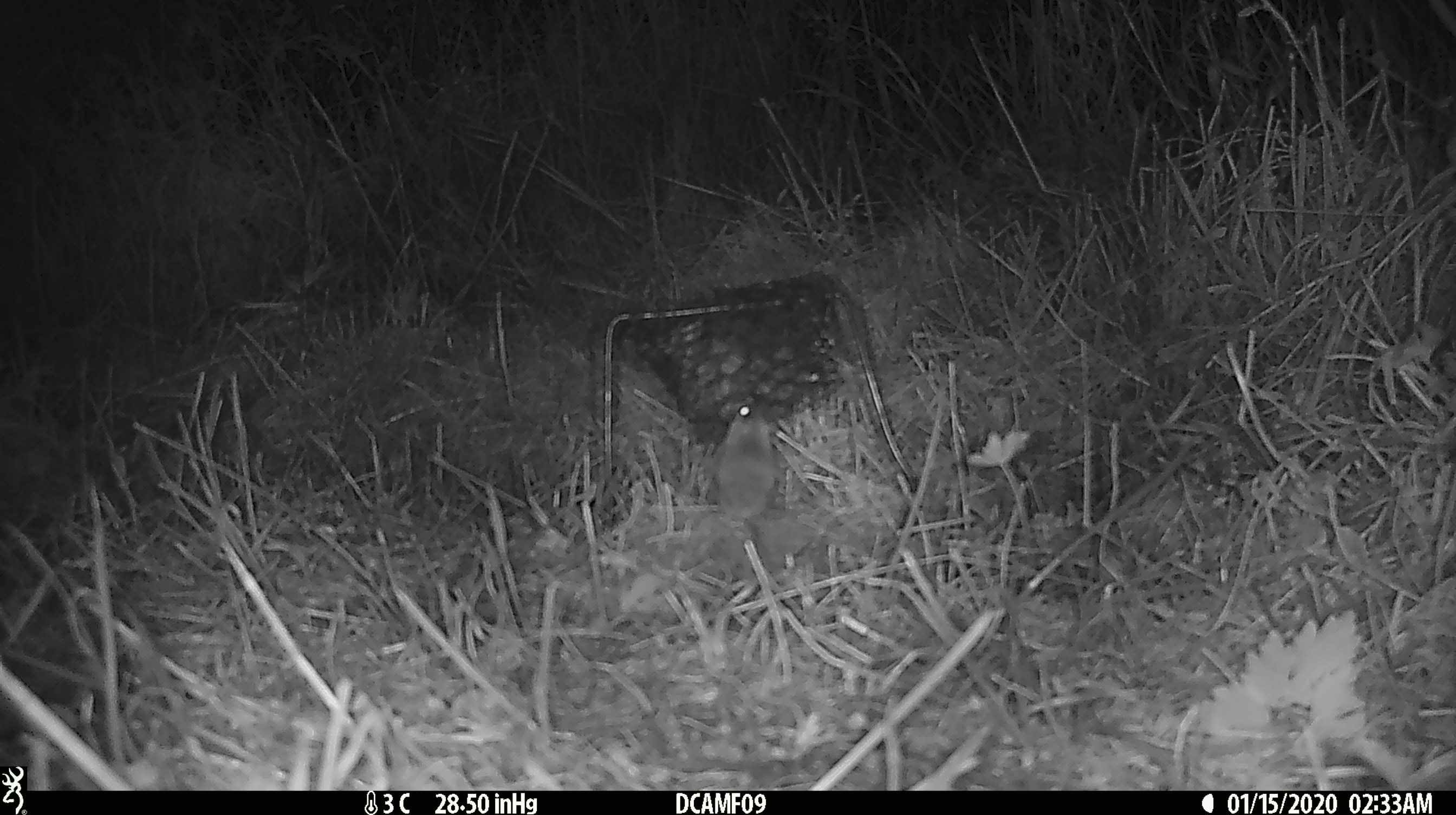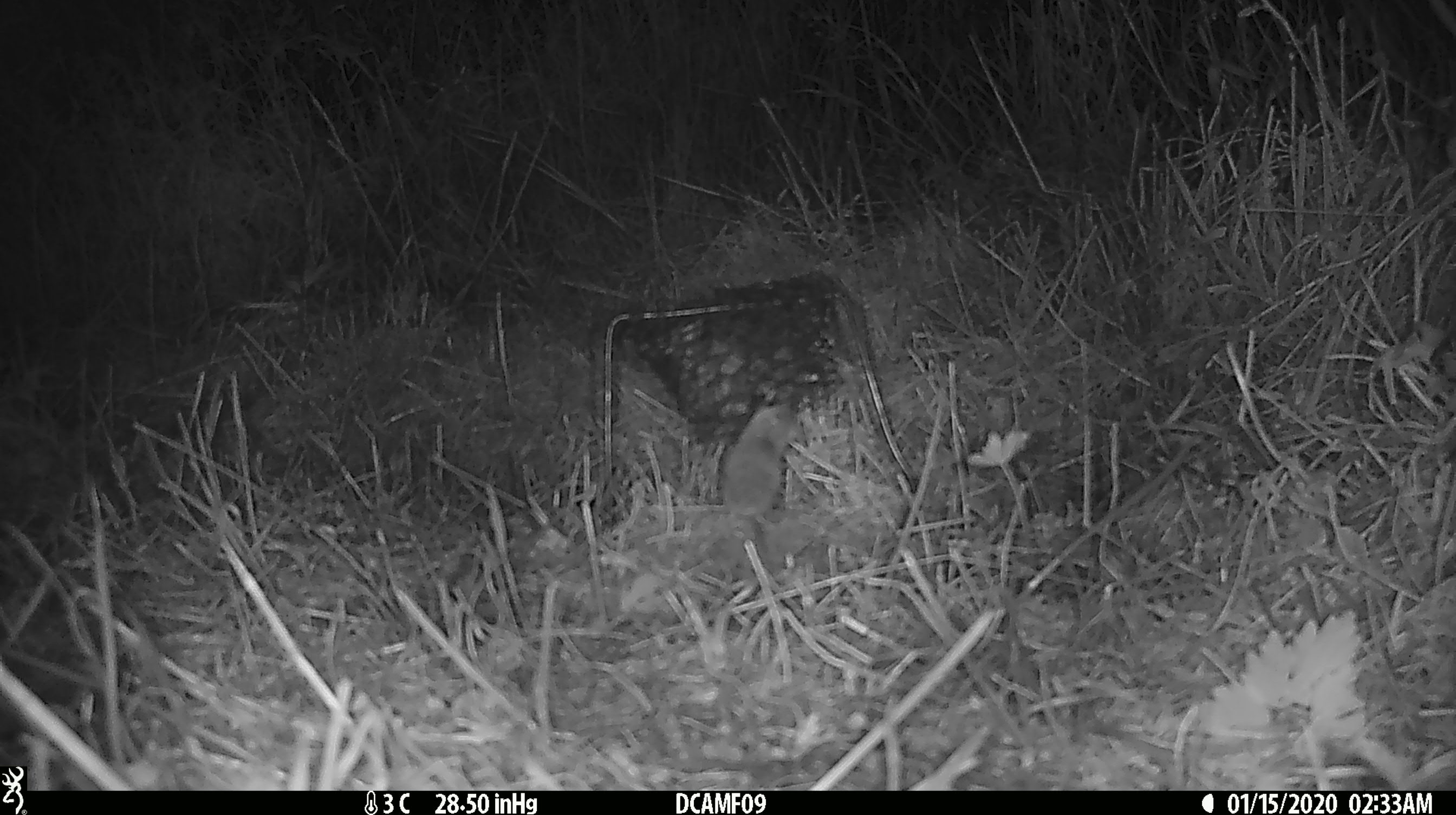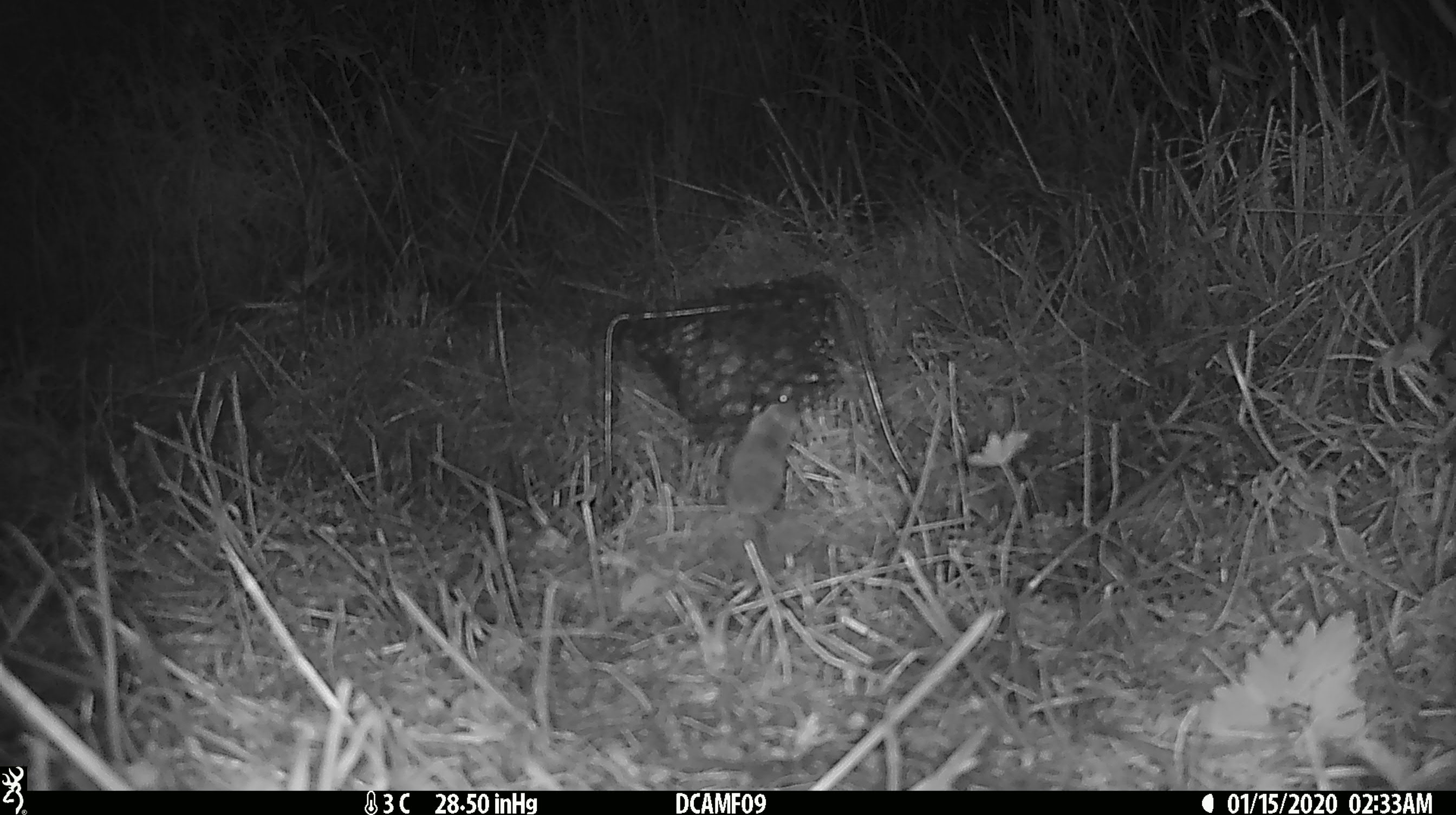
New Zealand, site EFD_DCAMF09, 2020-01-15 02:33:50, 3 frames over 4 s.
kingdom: Animalia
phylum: Chordata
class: Mammalia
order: Rodentia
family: Muridae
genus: Mus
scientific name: Mus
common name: mouse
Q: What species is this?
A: Mouse (Mus).